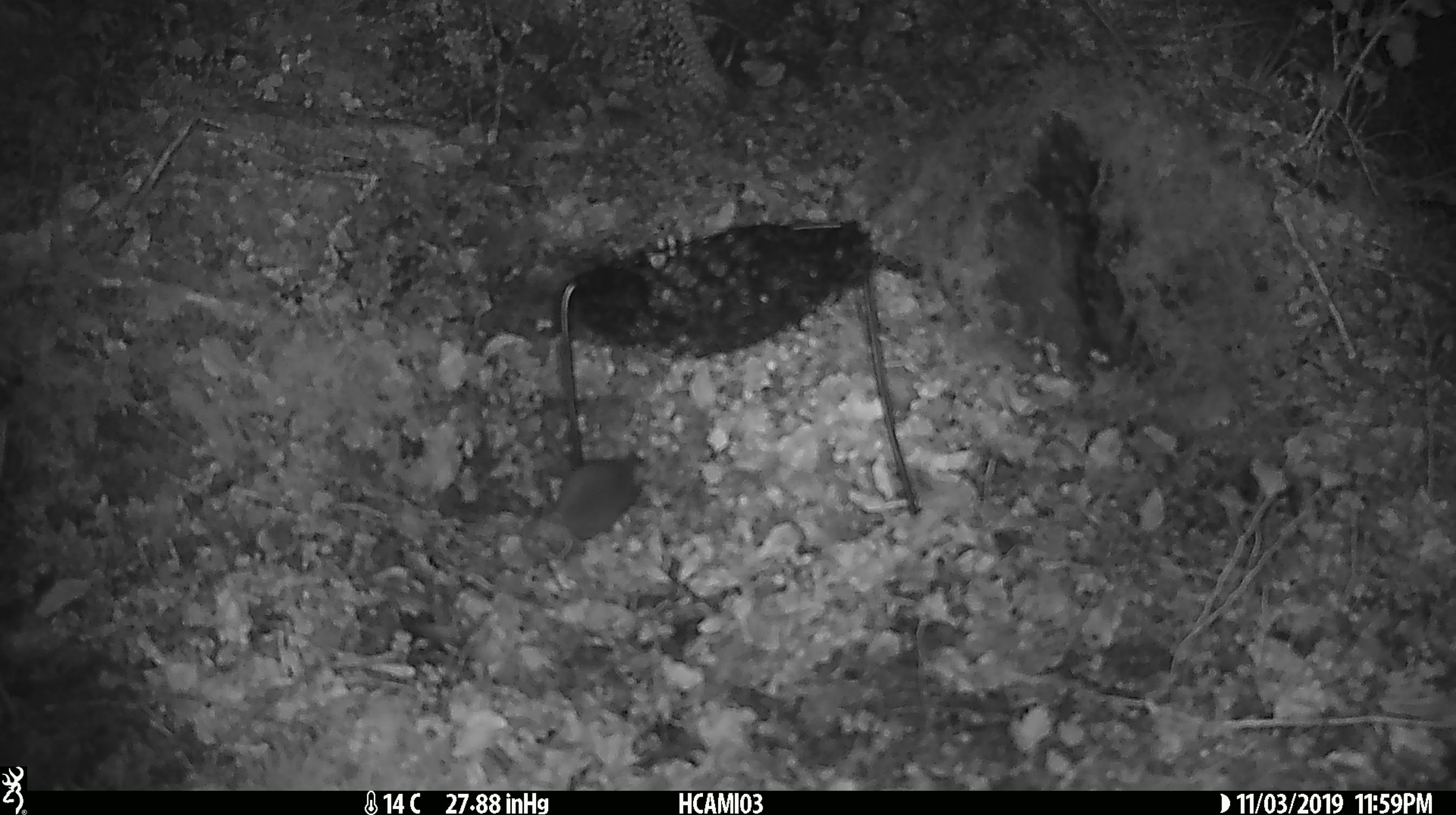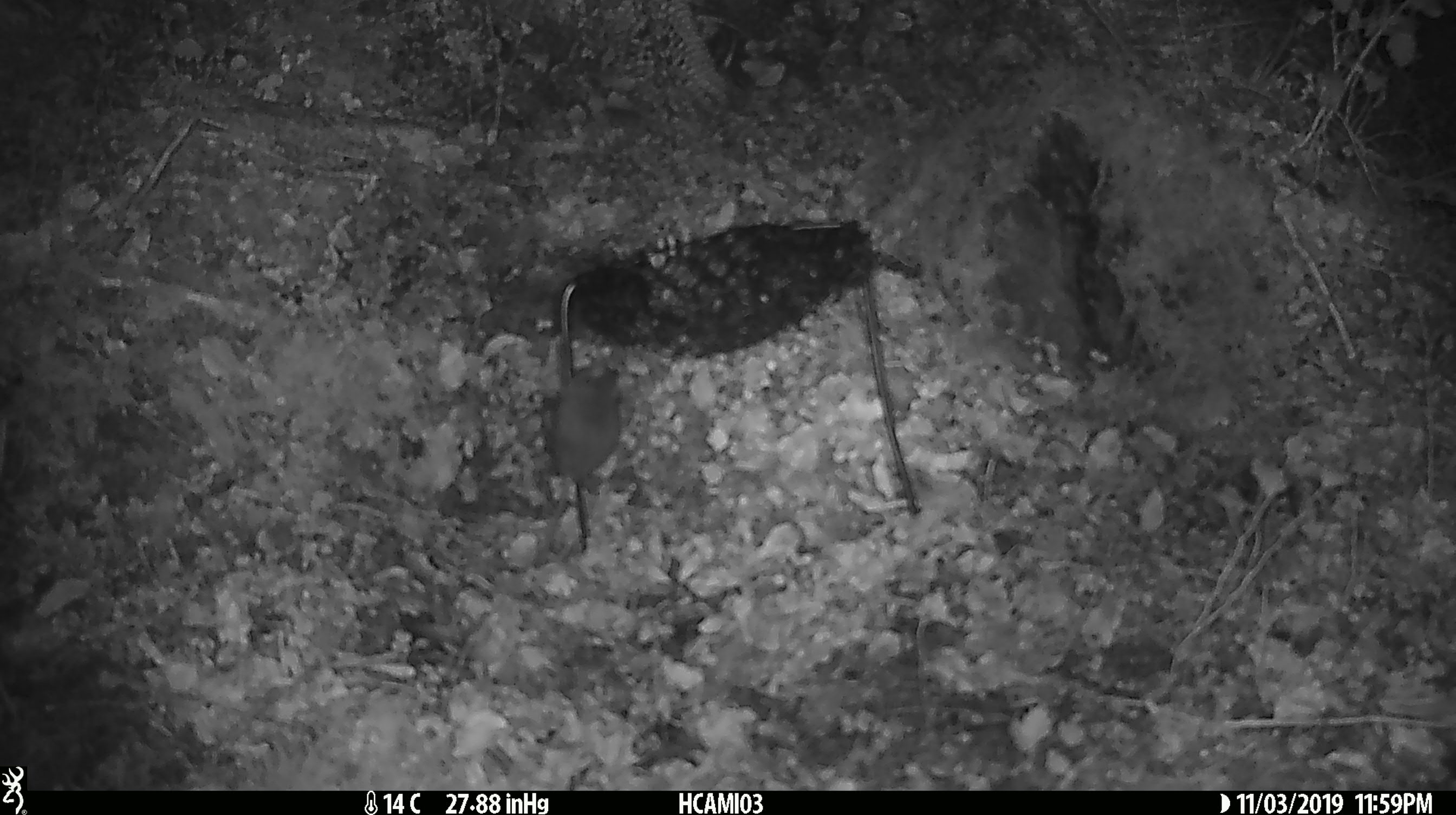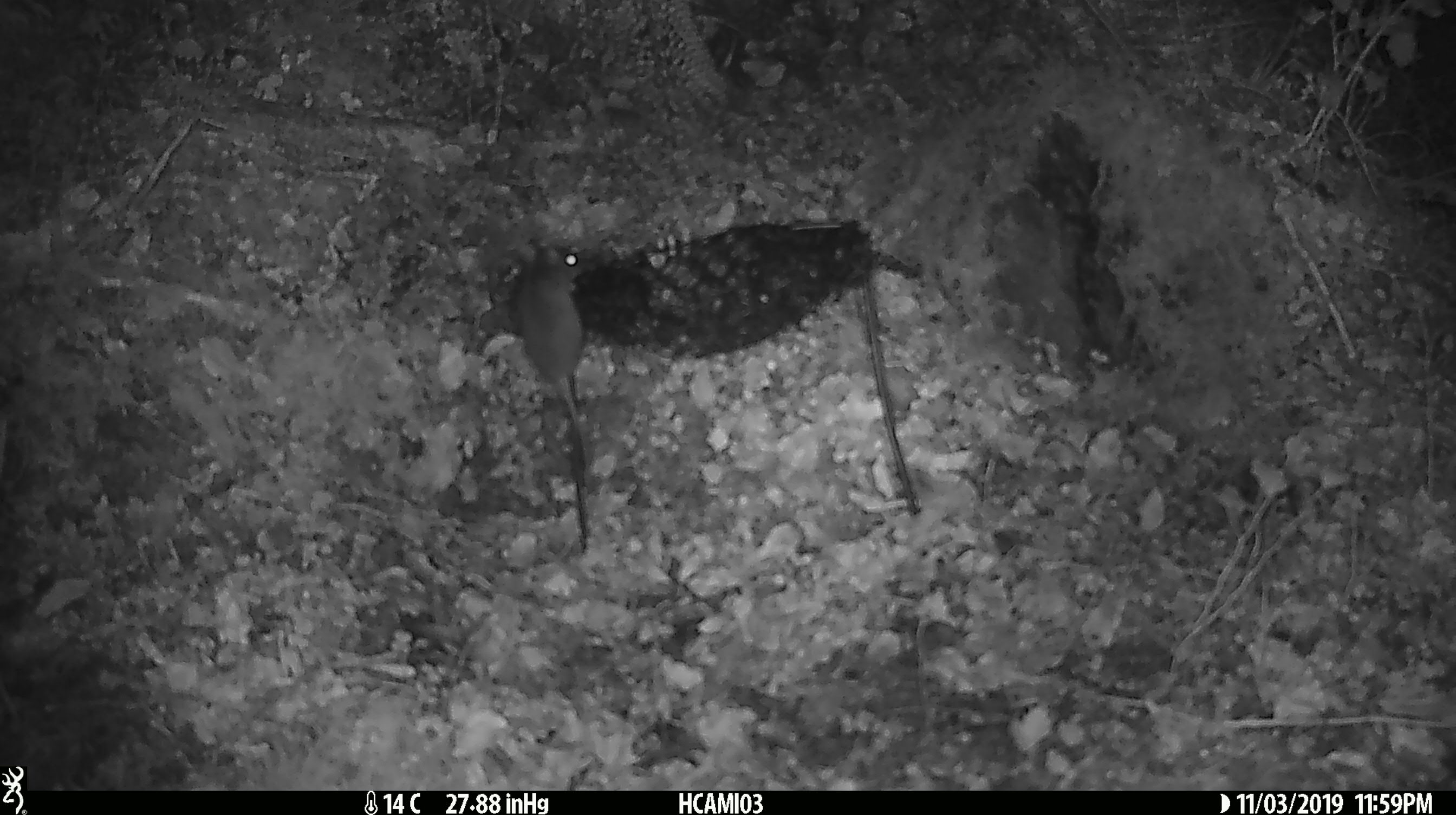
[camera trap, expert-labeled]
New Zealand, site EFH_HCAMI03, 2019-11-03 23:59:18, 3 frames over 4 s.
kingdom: Animalia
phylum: Chordata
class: Mammalia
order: Rodentia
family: Muridae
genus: Mus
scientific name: Mus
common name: mouse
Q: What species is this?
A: Mouse (Mus).